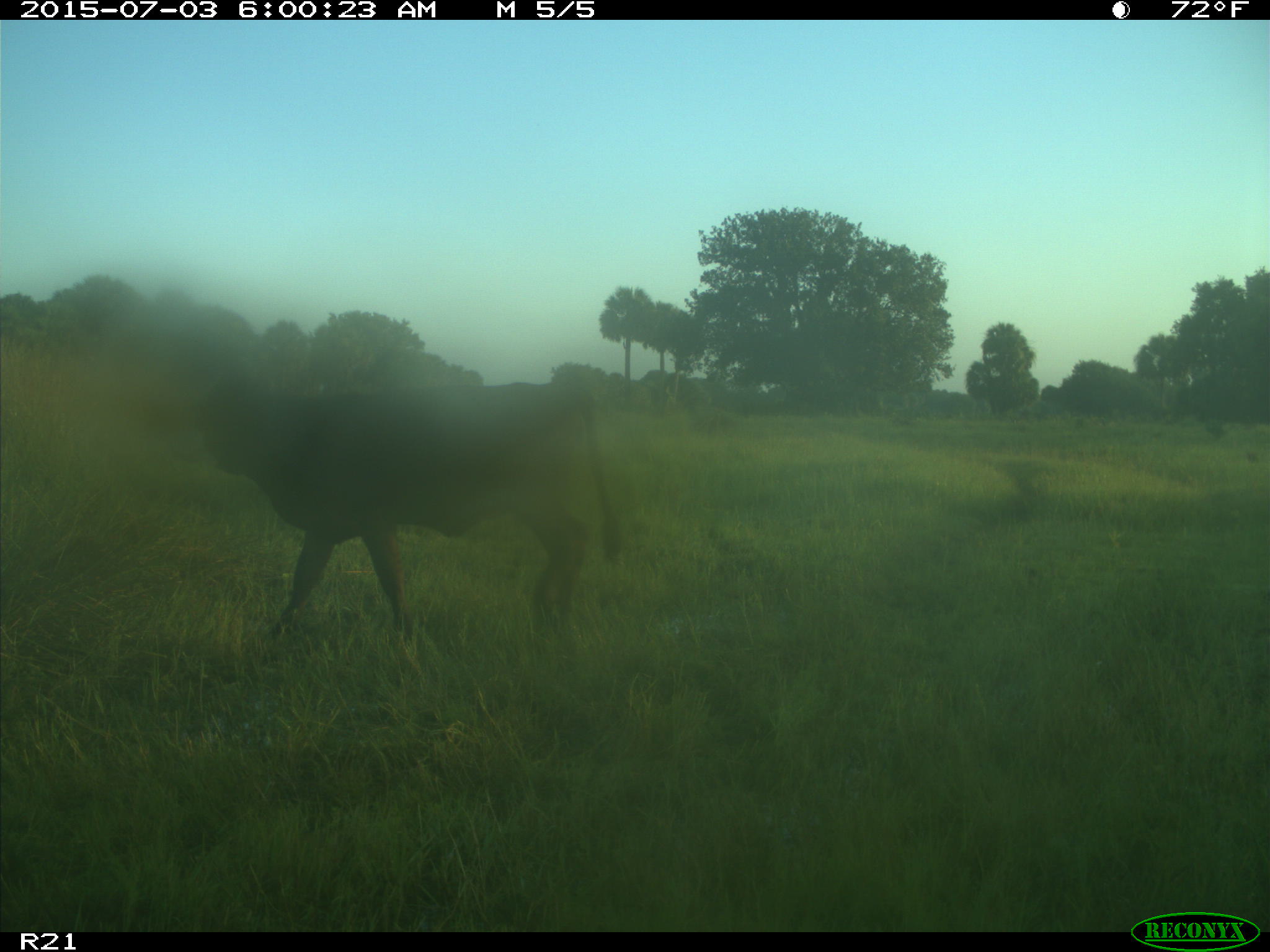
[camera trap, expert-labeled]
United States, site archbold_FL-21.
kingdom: Animalia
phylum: Chordata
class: Mammalia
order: Artiodactyla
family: Bovidae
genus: Bos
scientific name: Bos taurus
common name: domestic cow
Bos taurus (domestic cow).